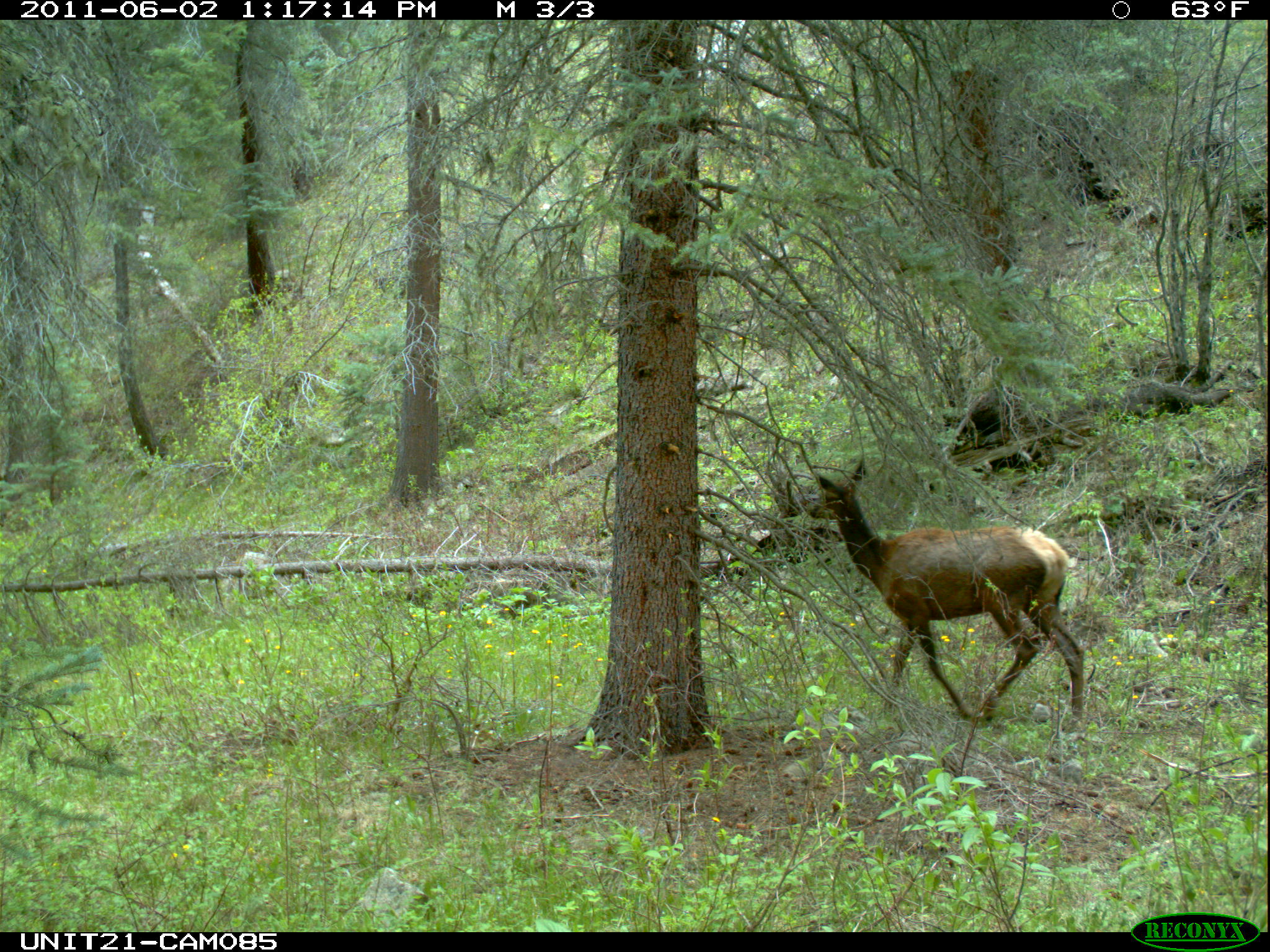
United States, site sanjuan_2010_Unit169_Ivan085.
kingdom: Animalia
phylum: Chordata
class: Mammalia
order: Artiodactyla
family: Cervidae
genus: Cervus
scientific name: Cervus elaphus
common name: red deer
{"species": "Cervus elaphus (red deer)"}